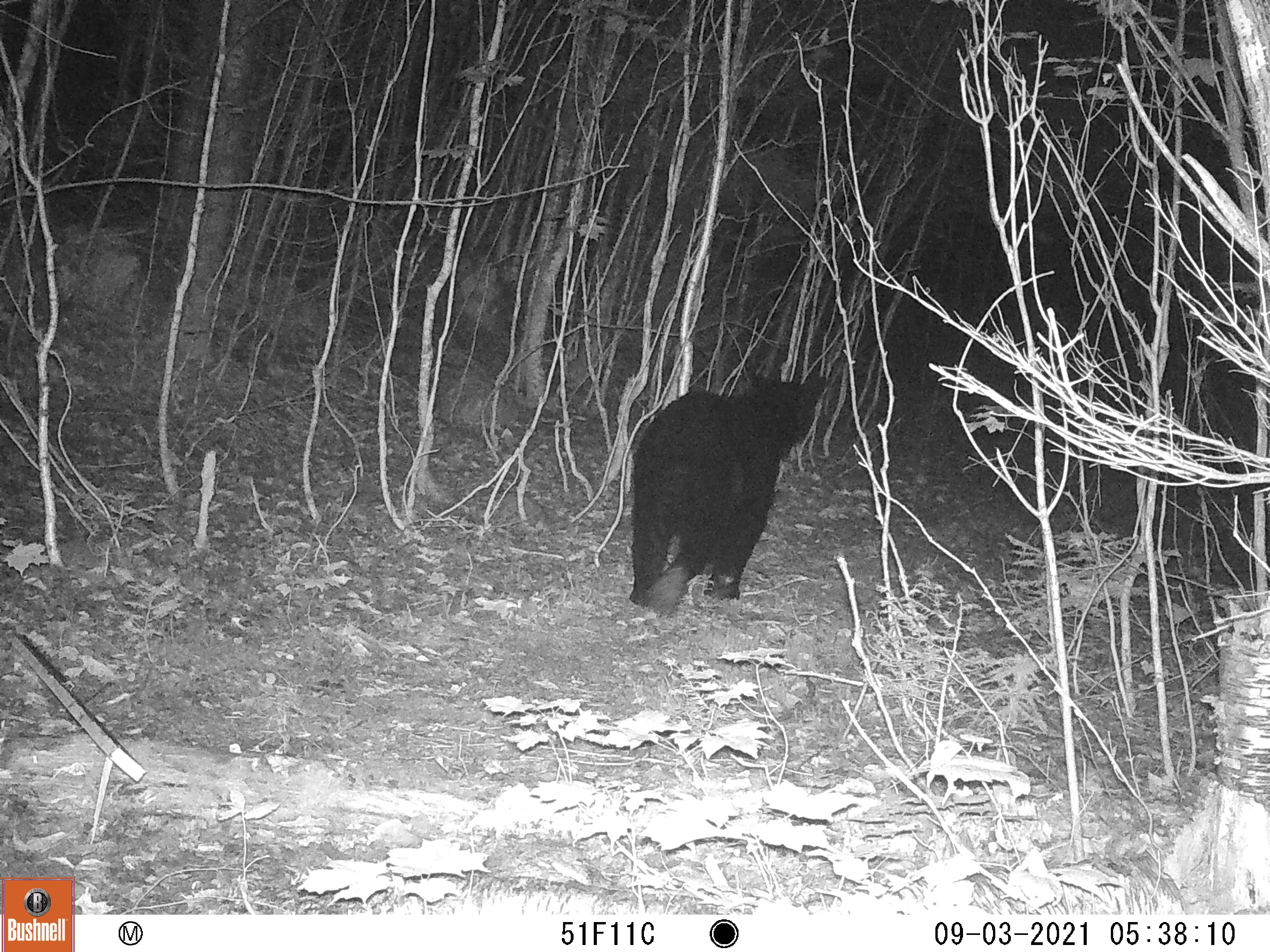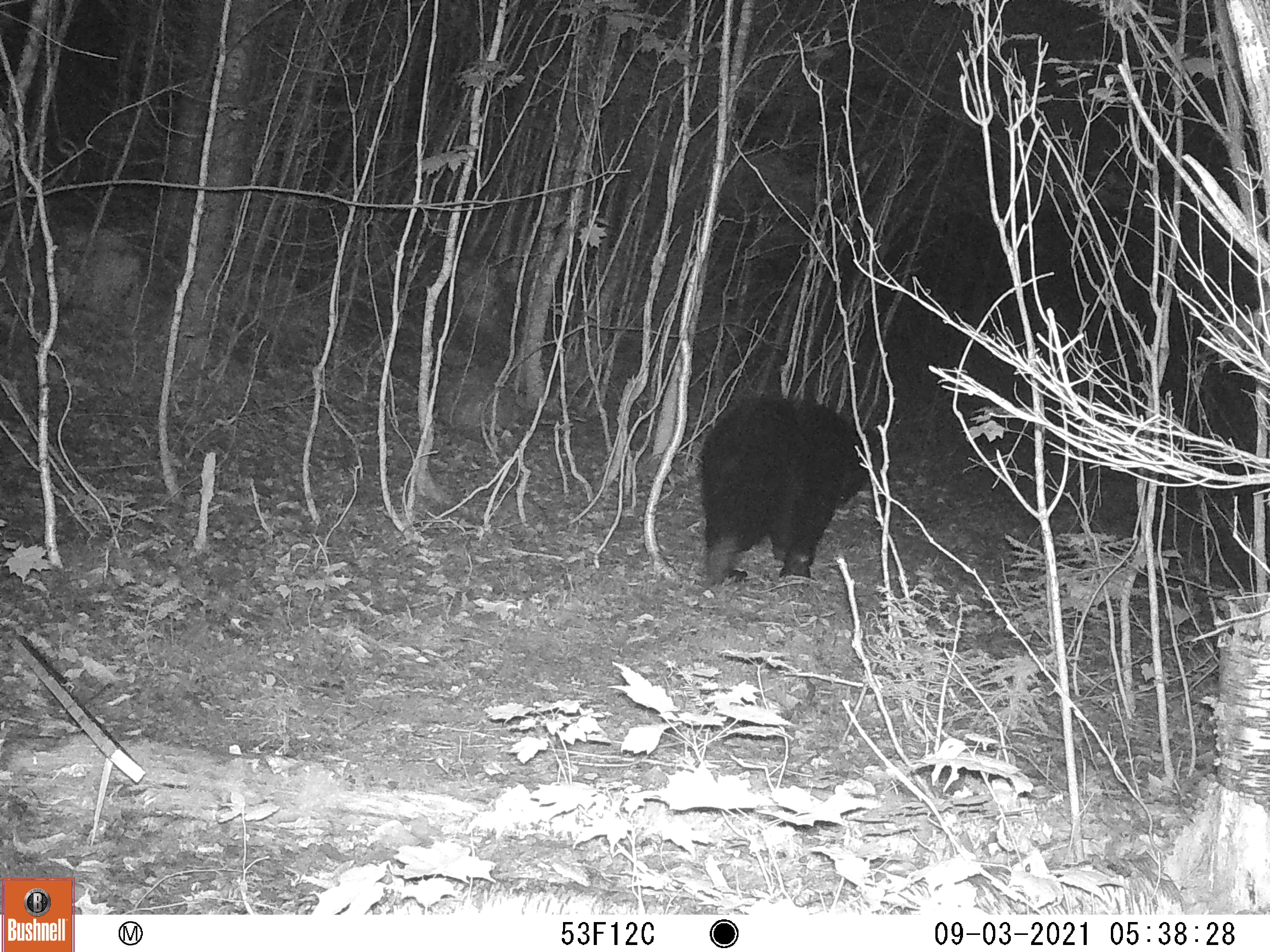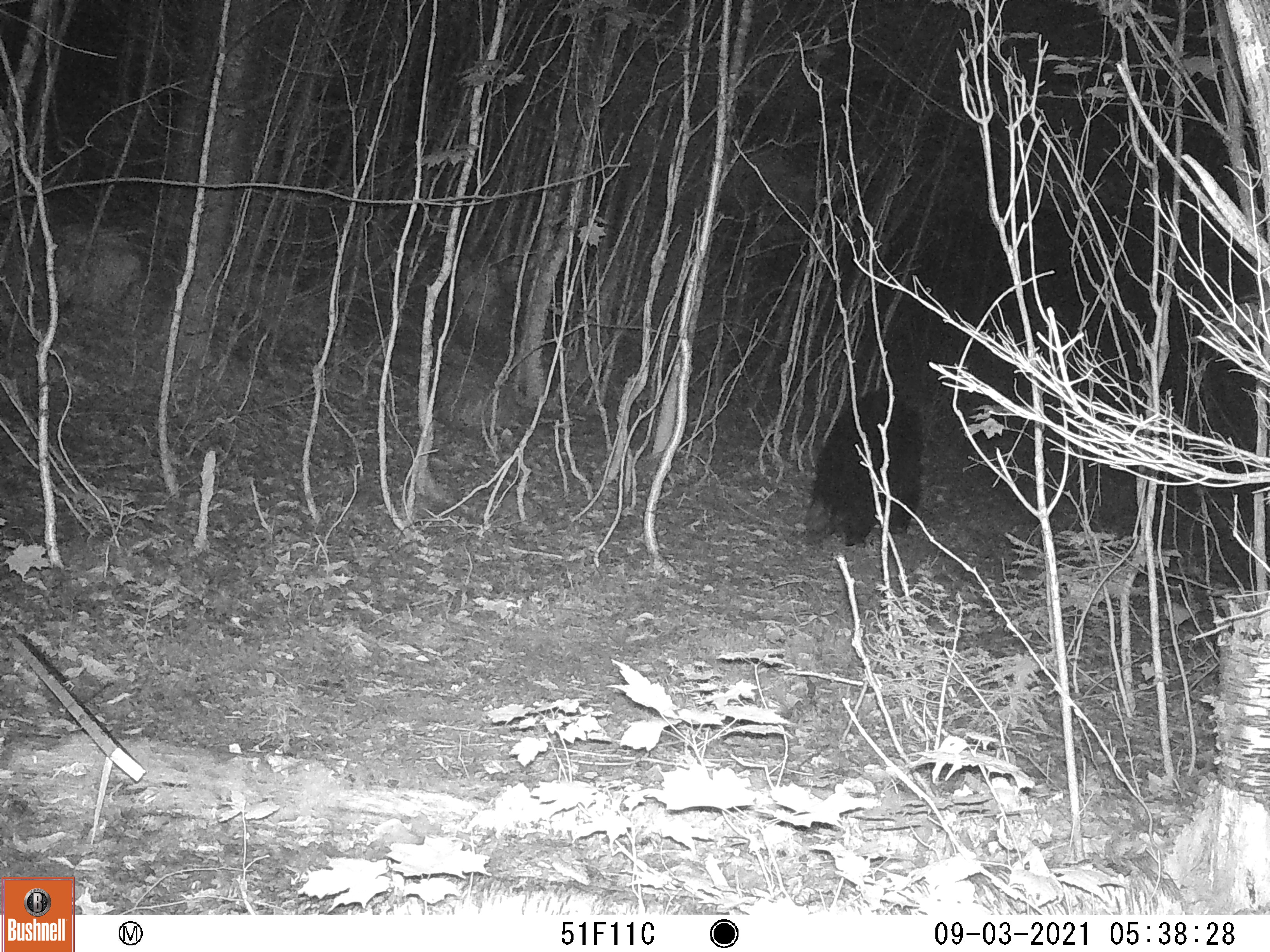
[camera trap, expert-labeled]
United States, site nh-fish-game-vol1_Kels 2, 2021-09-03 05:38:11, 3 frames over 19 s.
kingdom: Animalia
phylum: Chordata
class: Mammalia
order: Carnivora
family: Ursidae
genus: Ursus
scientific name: Ursus americanus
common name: black bear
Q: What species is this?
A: Black bear (Ursus americanus).